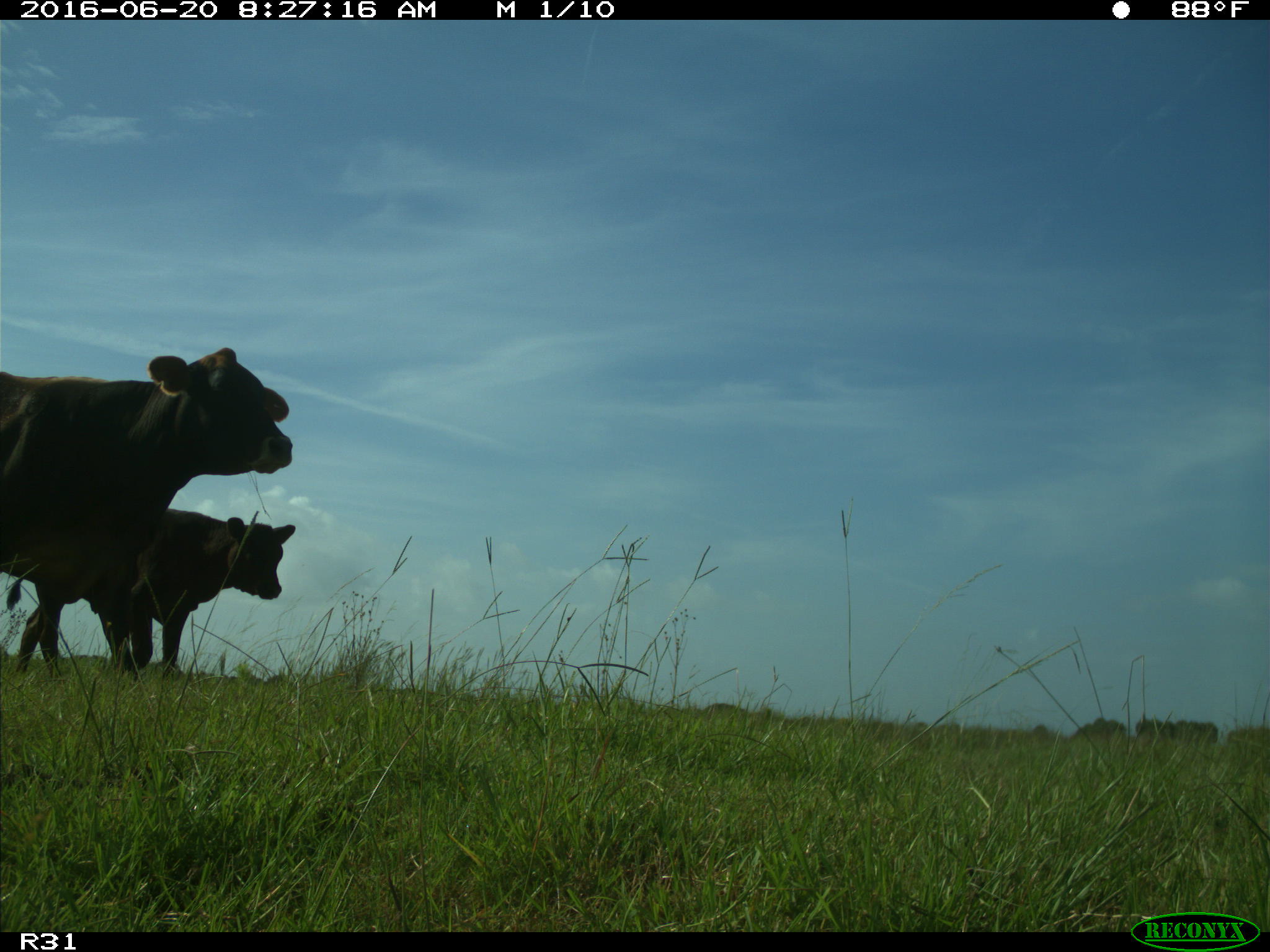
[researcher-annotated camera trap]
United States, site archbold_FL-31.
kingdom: Animalia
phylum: Chordata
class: Mammalia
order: Artiodactyla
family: Bovidae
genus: Bos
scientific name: Bos taurus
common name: domestic cow